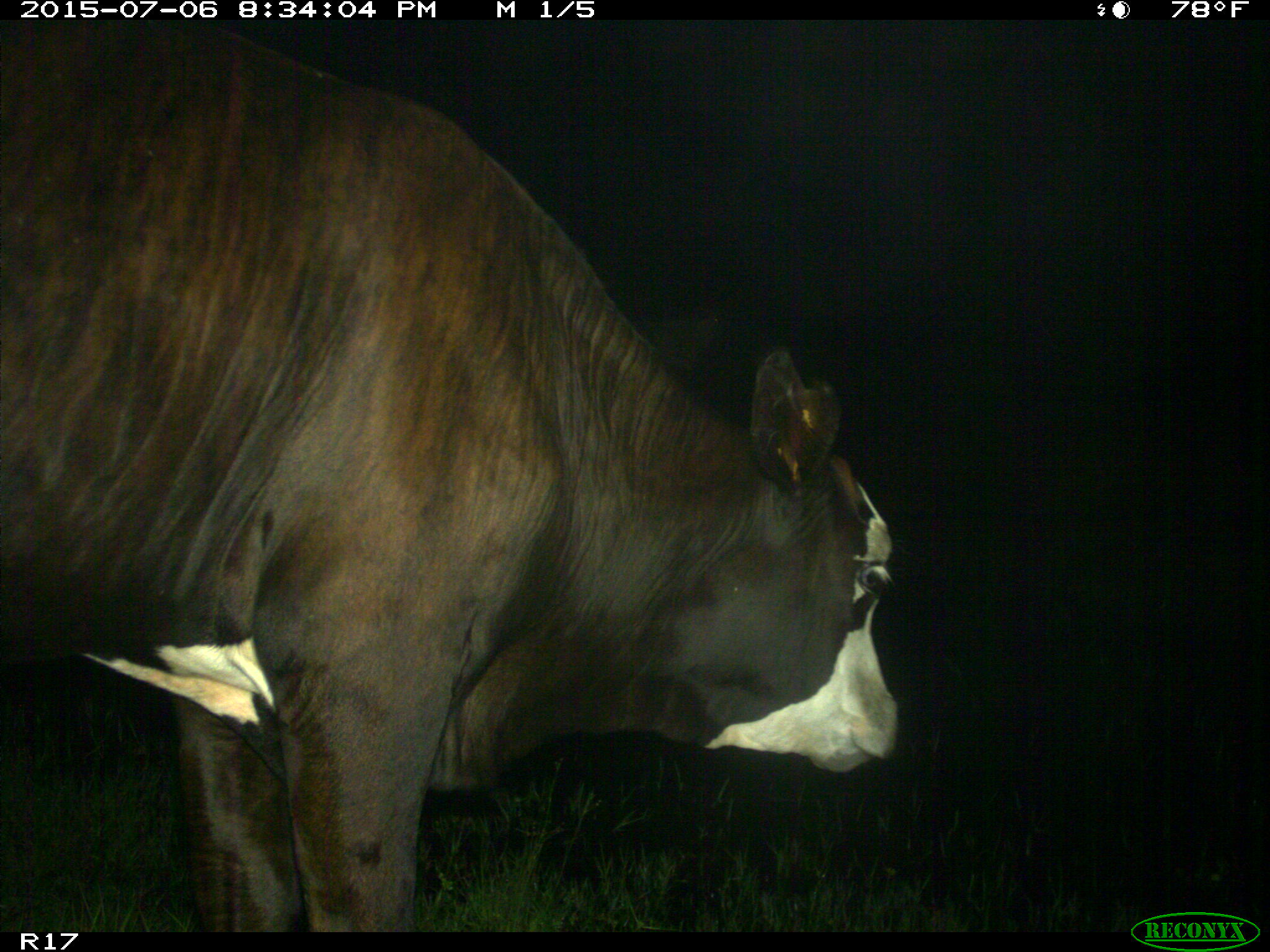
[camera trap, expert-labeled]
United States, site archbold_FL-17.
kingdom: Animalia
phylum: Chordata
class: Mammalia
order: Artiodactyla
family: Bovidae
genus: Bos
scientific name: Bos taurus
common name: domestic cow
Bos taurus (domestic cow).